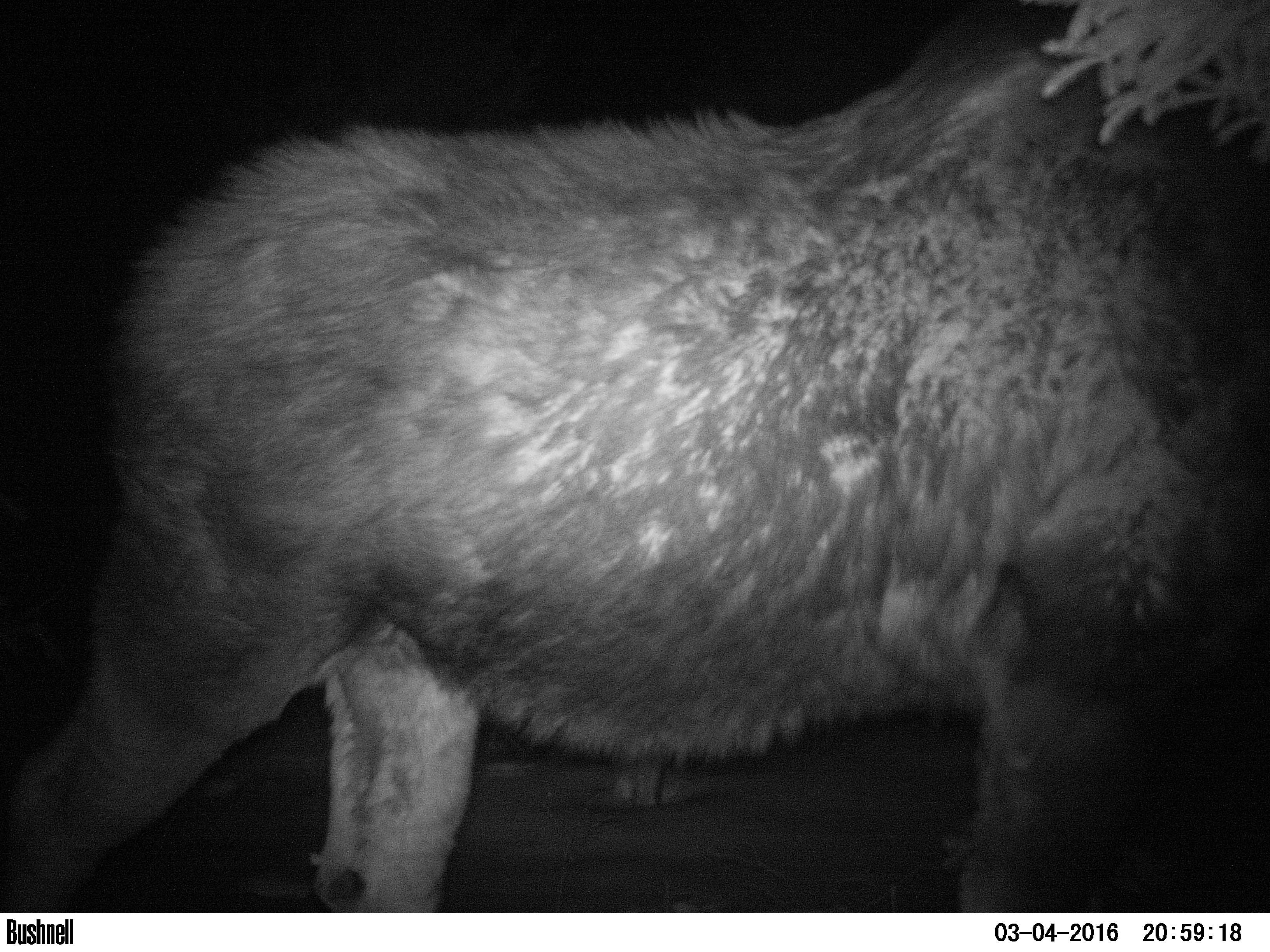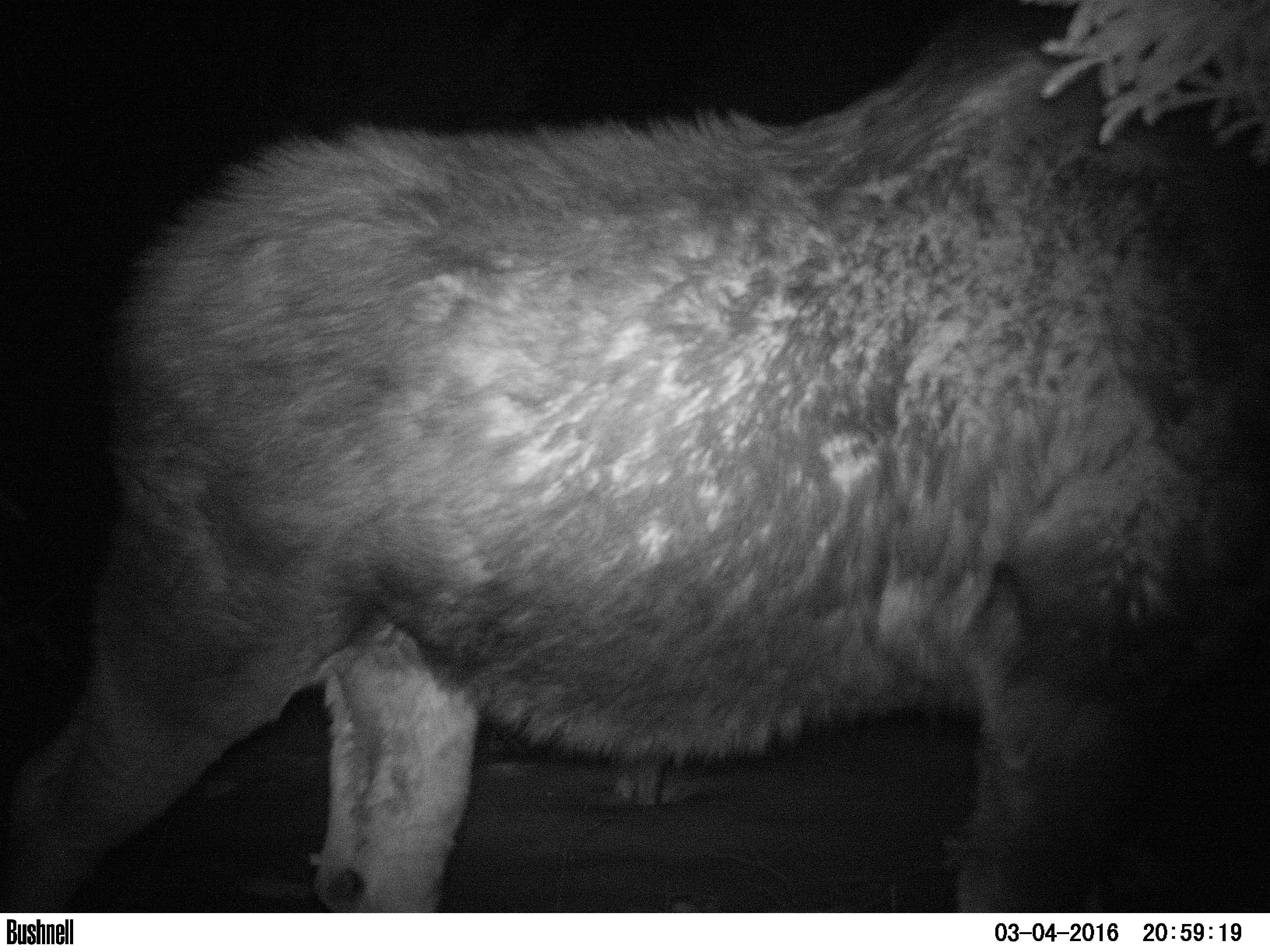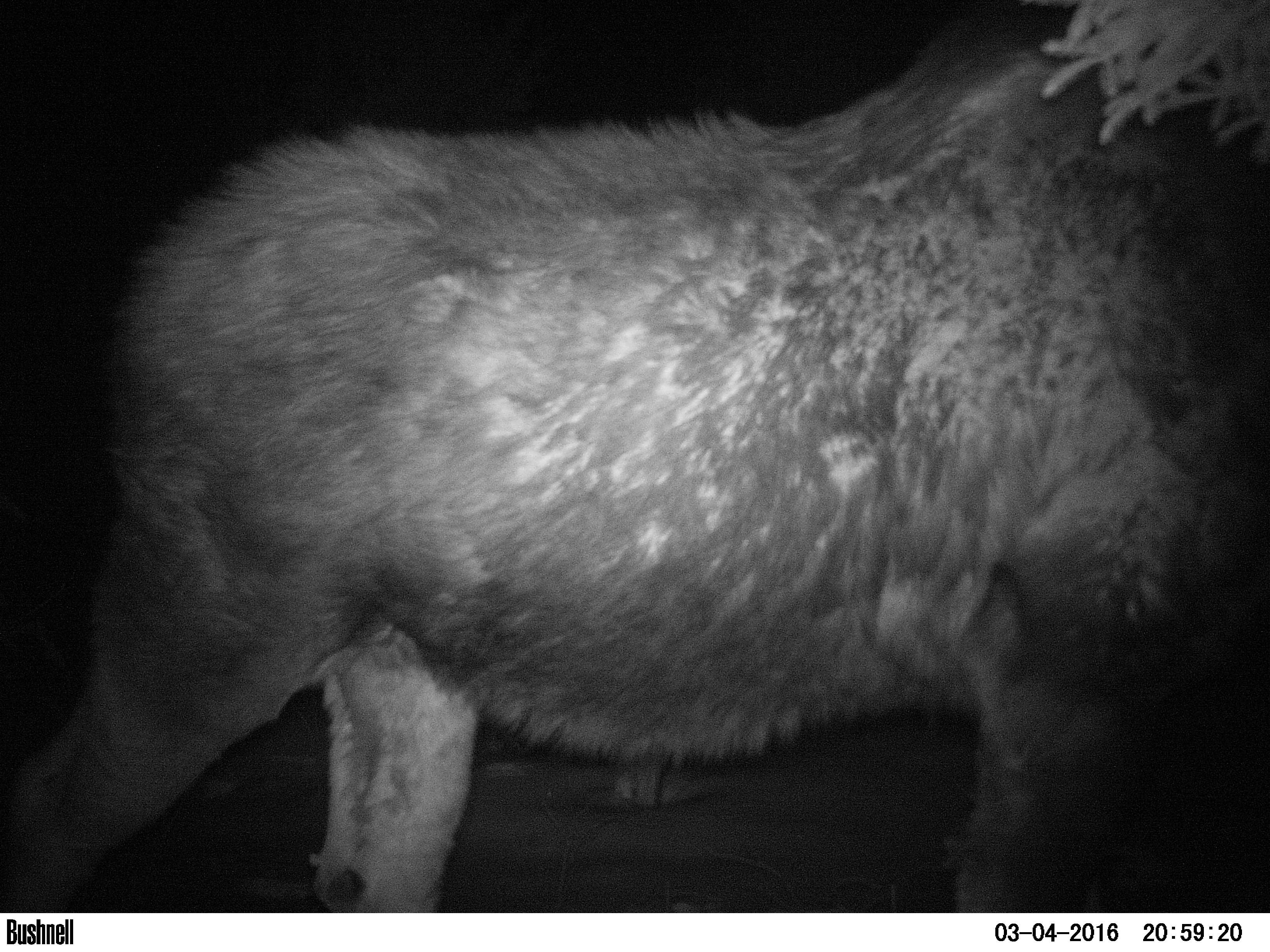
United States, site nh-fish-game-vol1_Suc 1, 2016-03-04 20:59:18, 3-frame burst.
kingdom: Animalia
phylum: Chordata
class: Mammalia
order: Artiodactyla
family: Cervidae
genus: Alces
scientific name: Alces alces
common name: moose